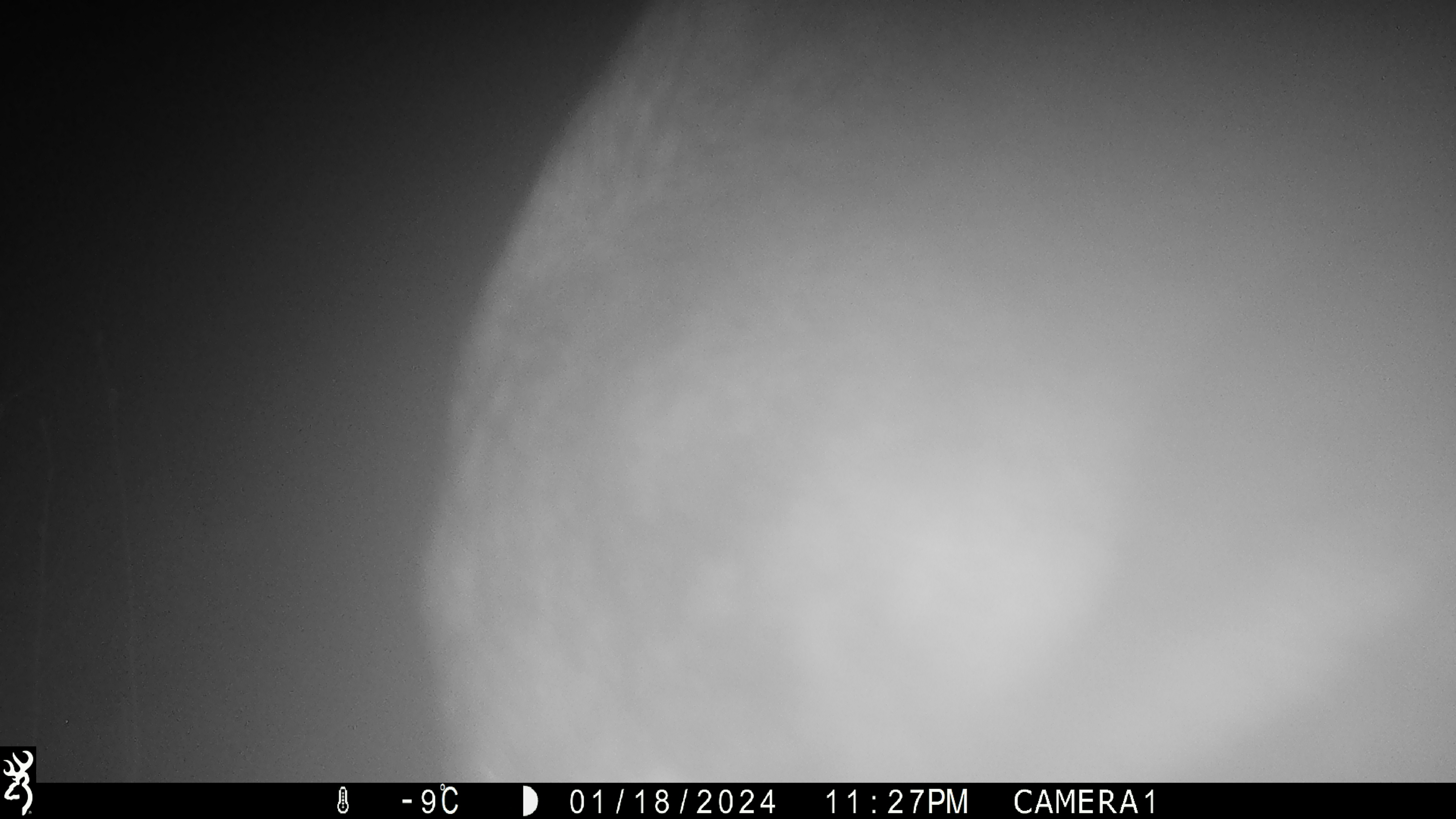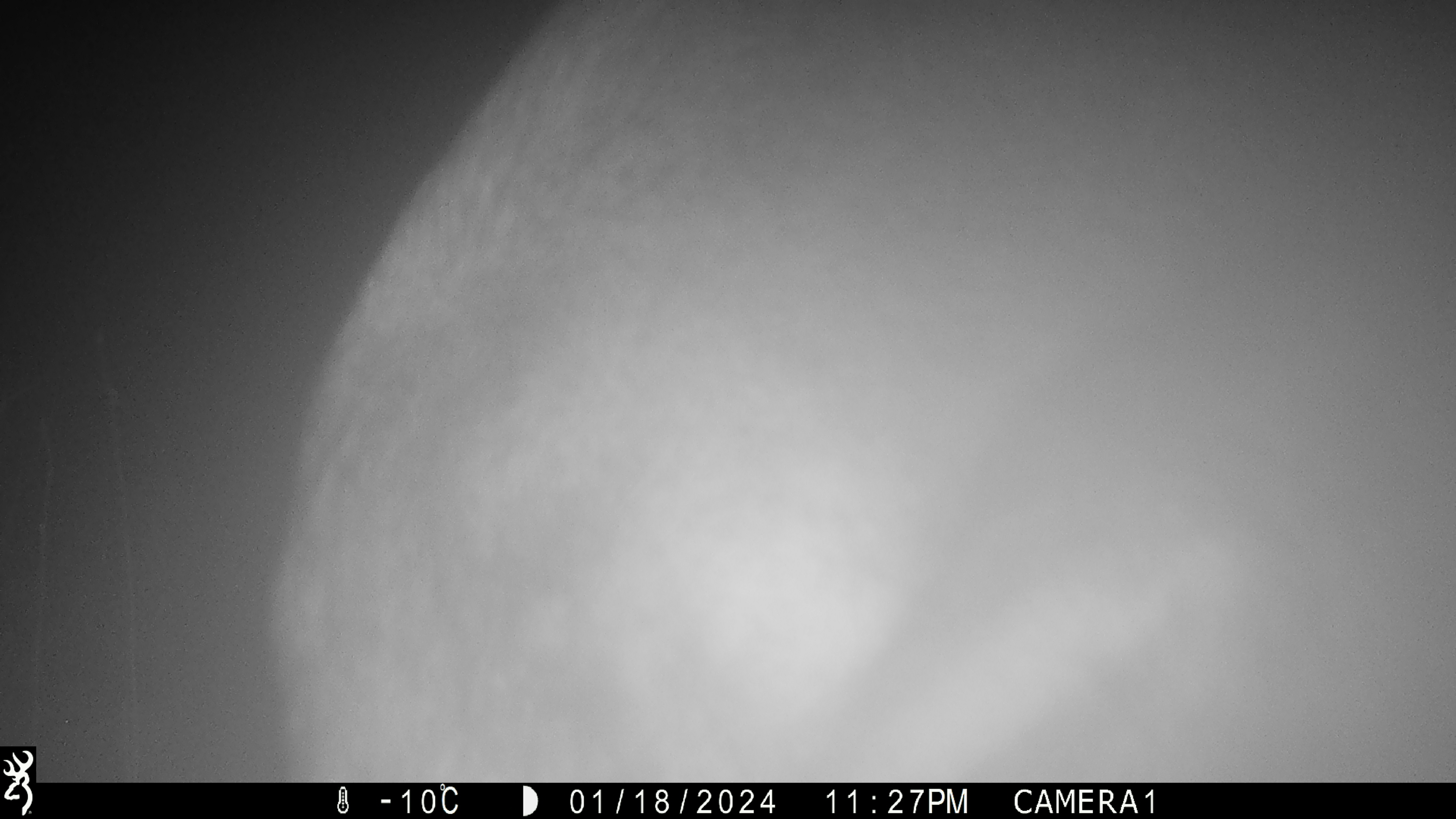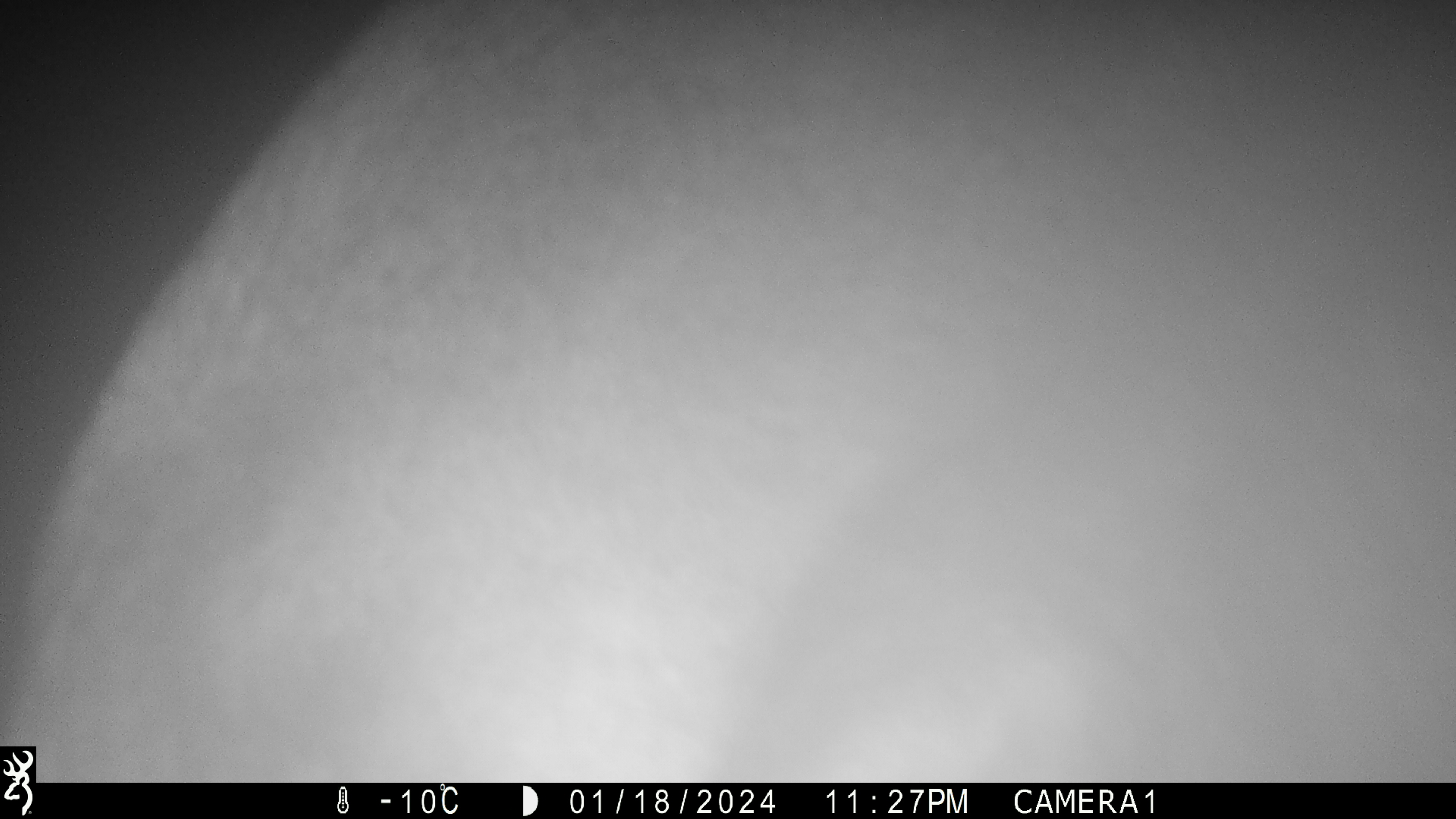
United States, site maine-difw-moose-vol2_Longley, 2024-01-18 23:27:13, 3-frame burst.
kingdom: Animalia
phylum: Chordata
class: Mammalia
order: Artiodactyla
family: Cervidae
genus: Alces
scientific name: Alces alces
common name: moose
Moose (Alces alces).